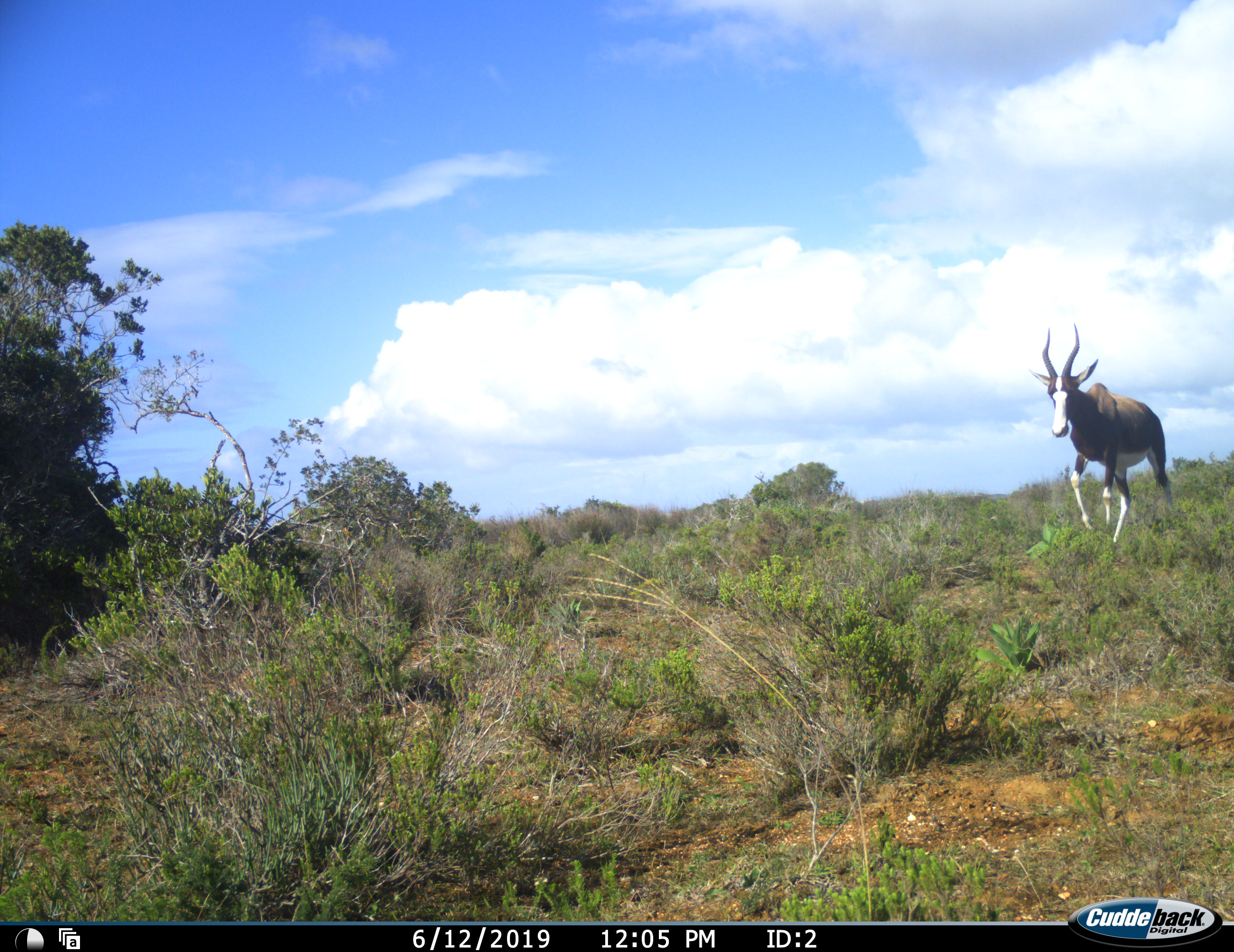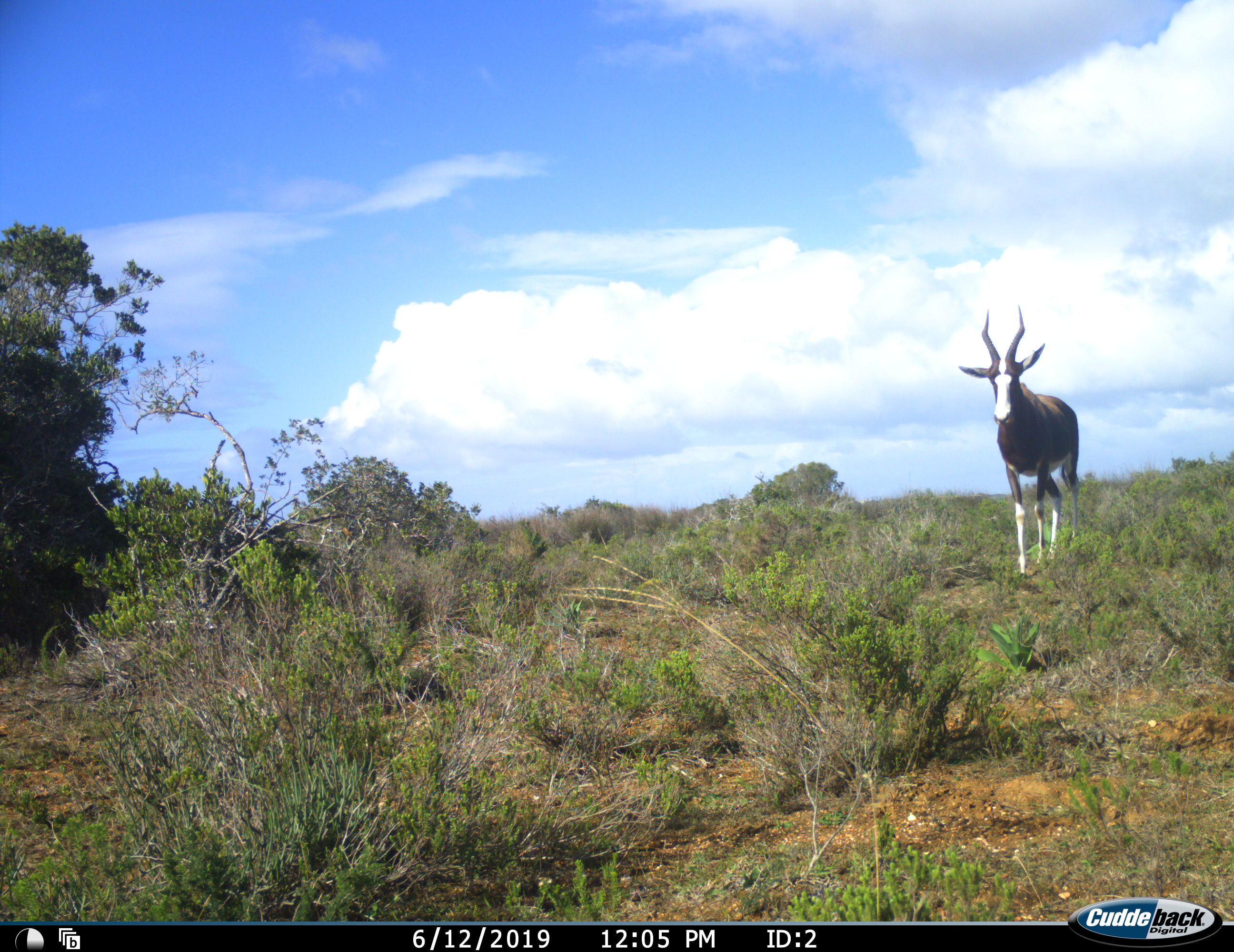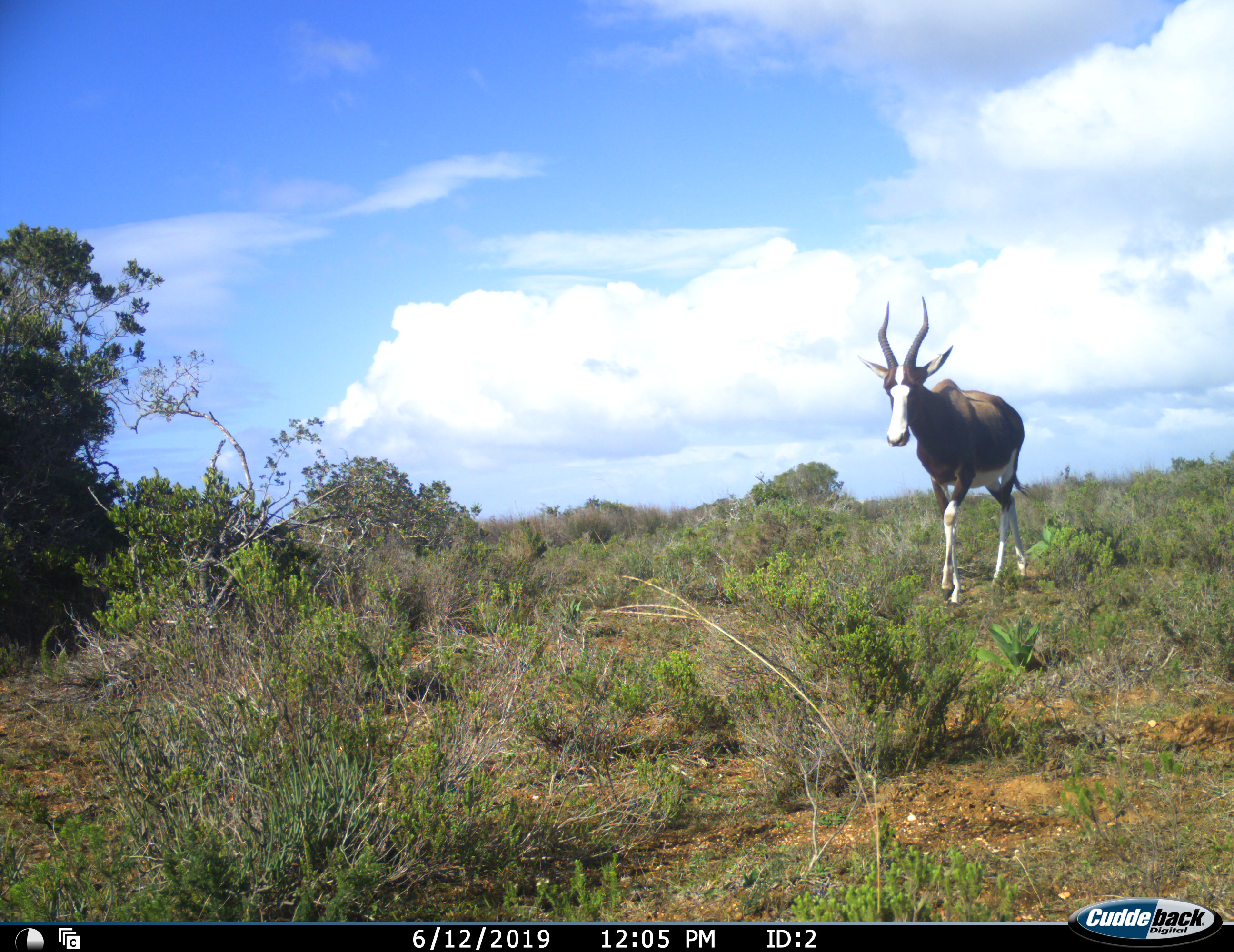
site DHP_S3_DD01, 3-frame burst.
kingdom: Animalia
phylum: Chordata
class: Mammalia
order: Artiodactyla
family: Bovidae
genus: Damaliscus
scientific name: Damaliscus pygargus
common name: bontebok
Bontebok (Damaliscus pygargus), count 1. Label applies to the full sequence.